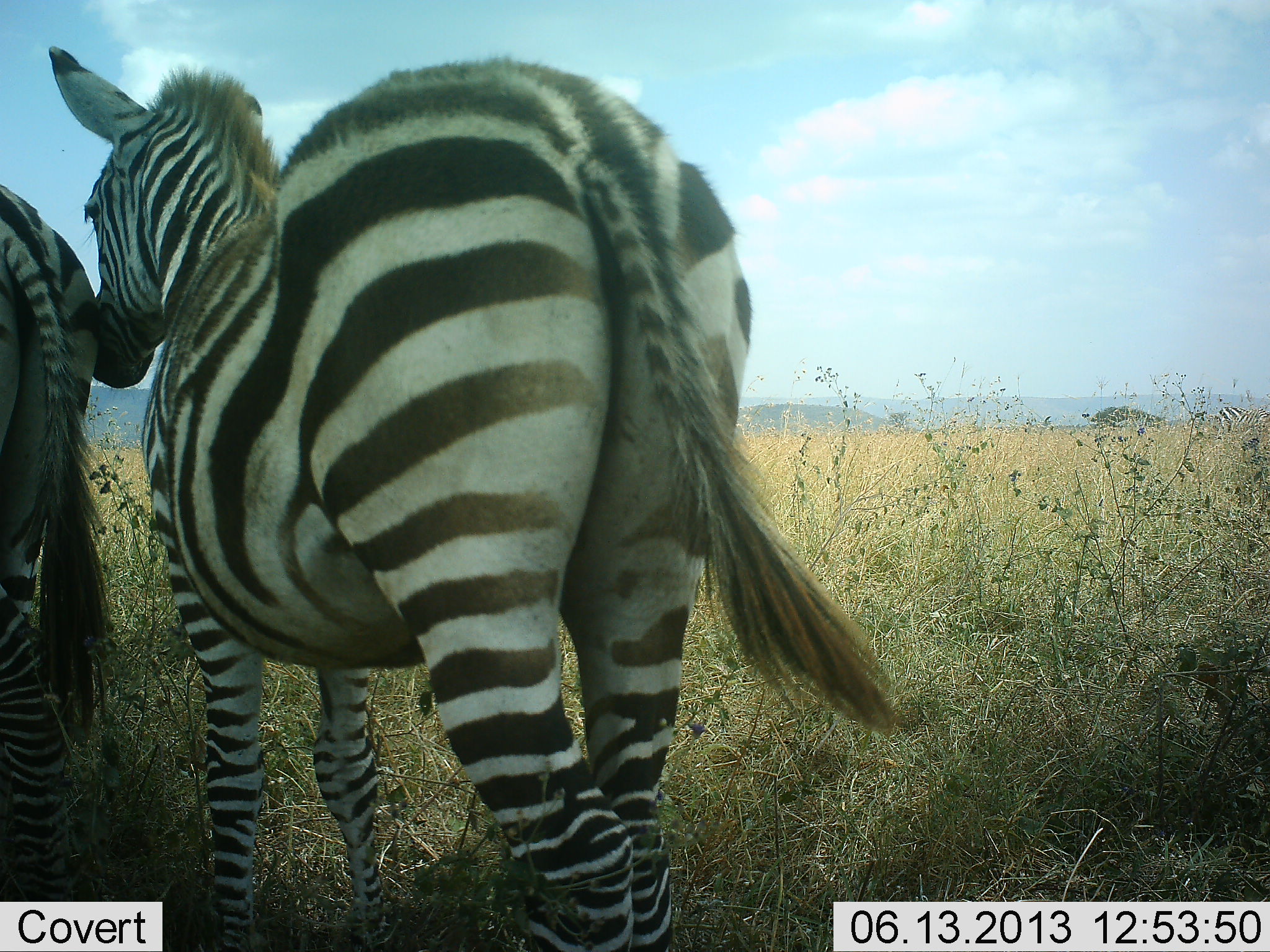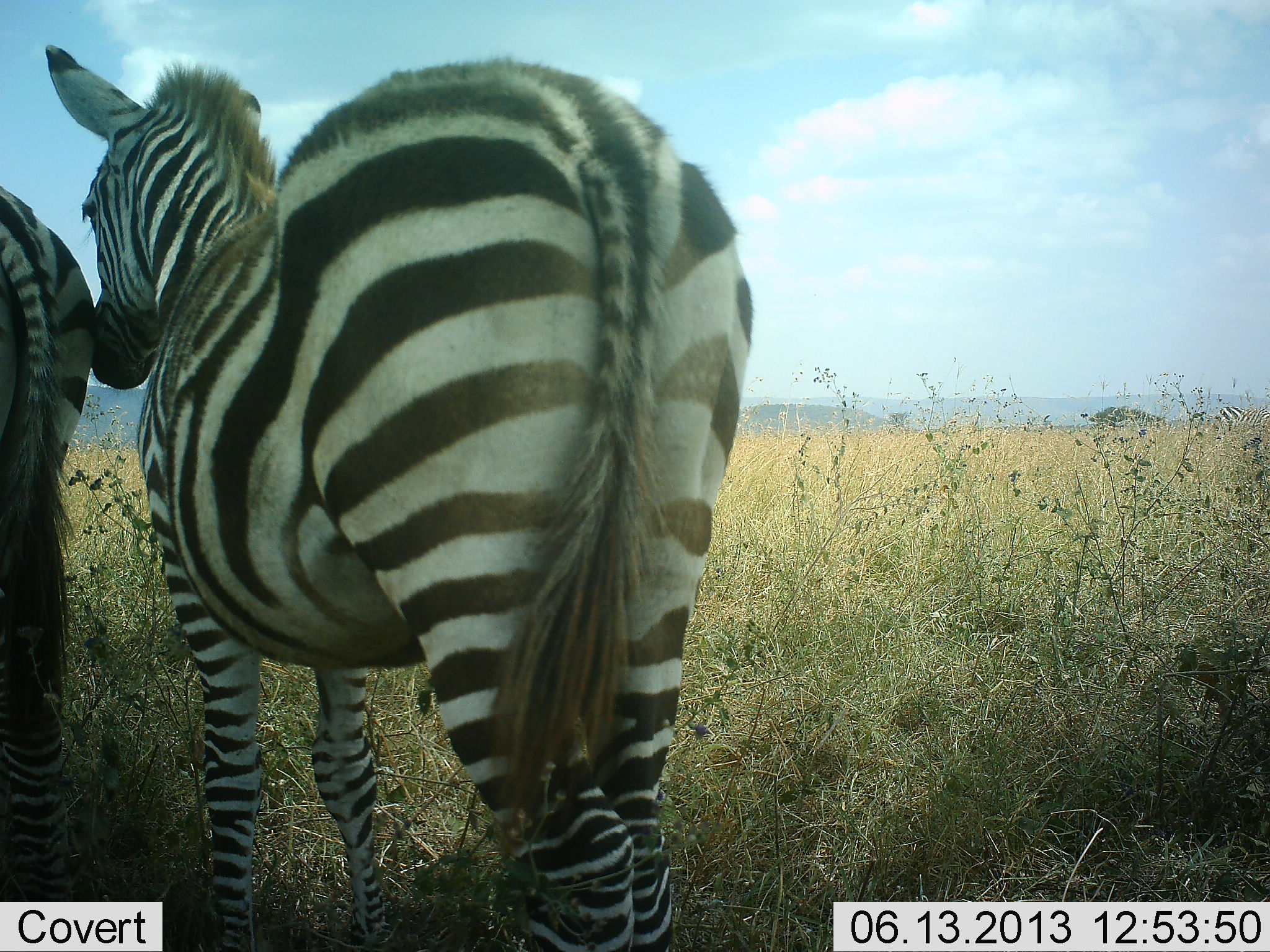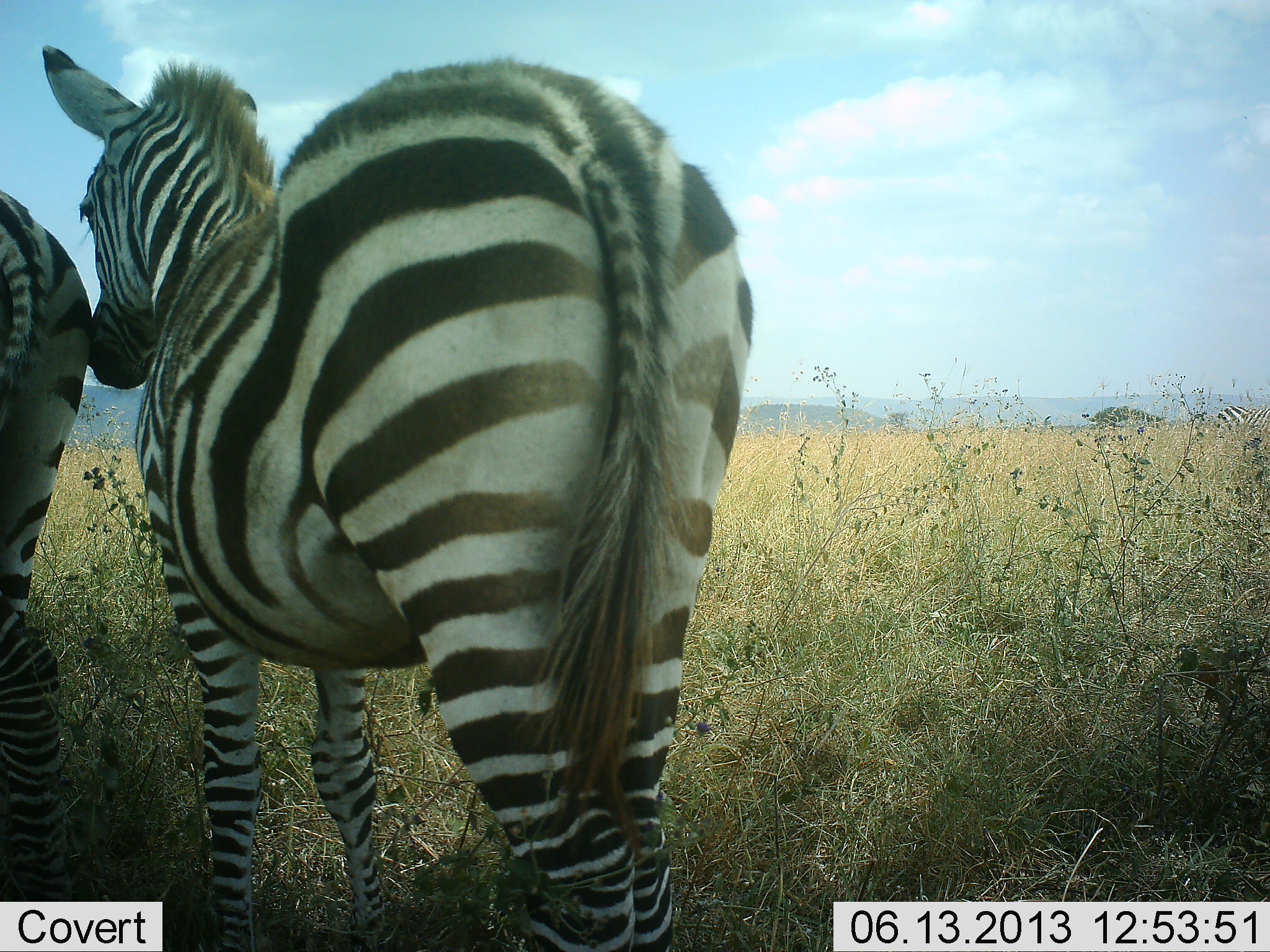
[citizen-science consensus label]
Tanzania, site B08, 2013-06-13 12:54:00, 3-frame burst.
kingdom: Animalia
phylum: Chordata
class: Mammalia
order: Perissodactyla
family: Equidae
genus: Equus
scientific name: Equus quagga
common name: plains zebra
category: zebra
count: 2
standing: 81%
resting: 5%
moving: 10%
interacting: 10%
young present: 0%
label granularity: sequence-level